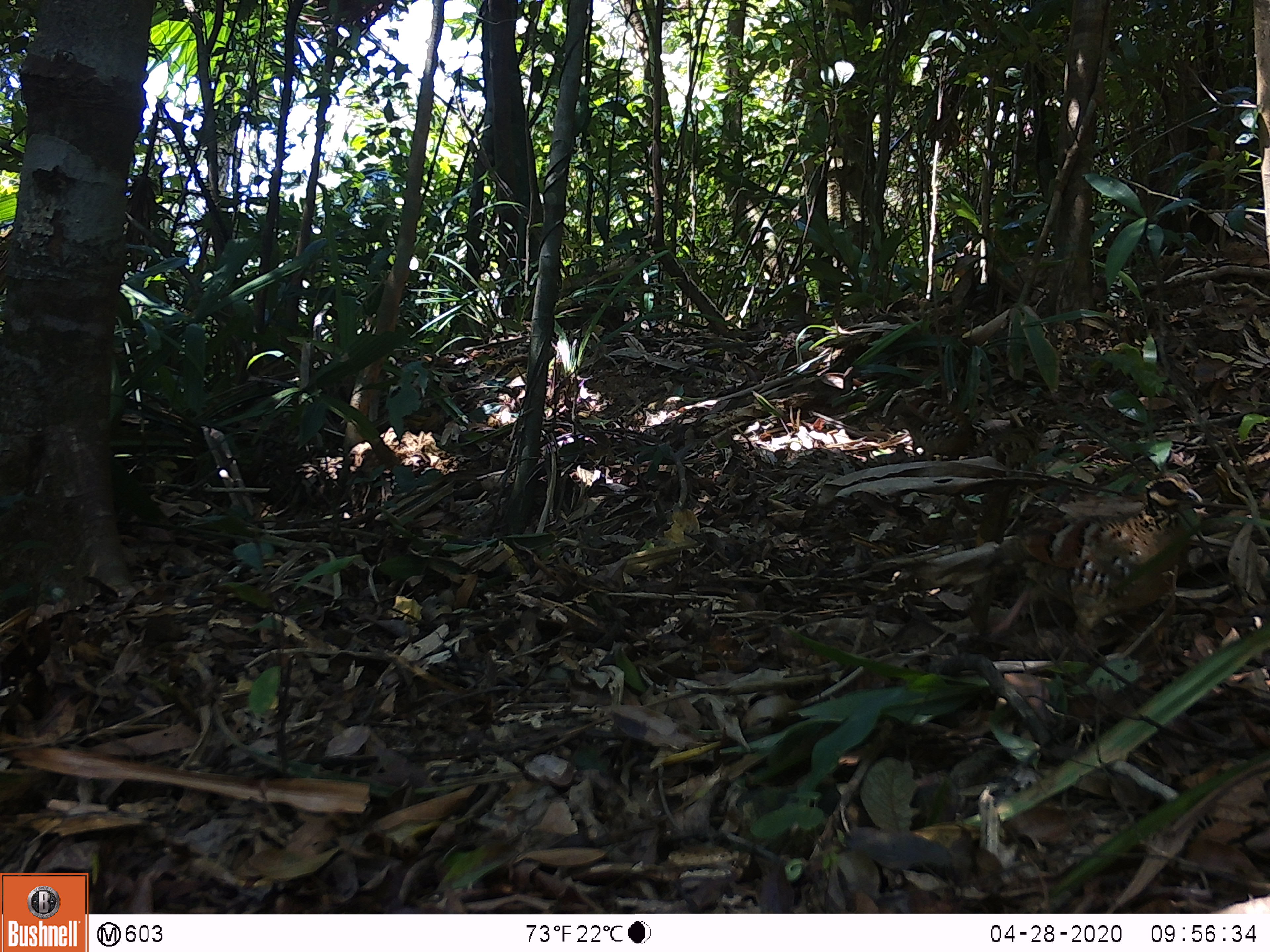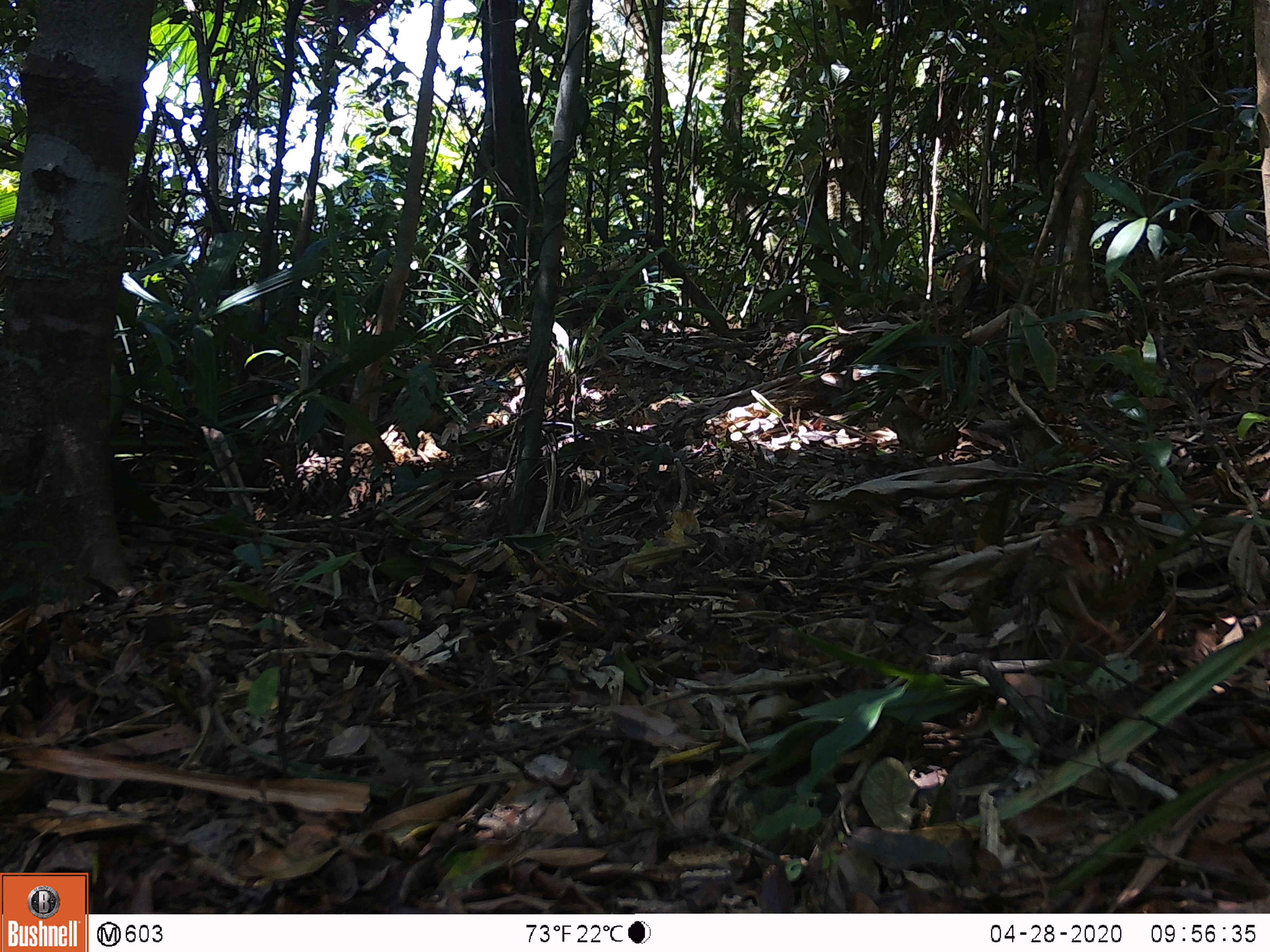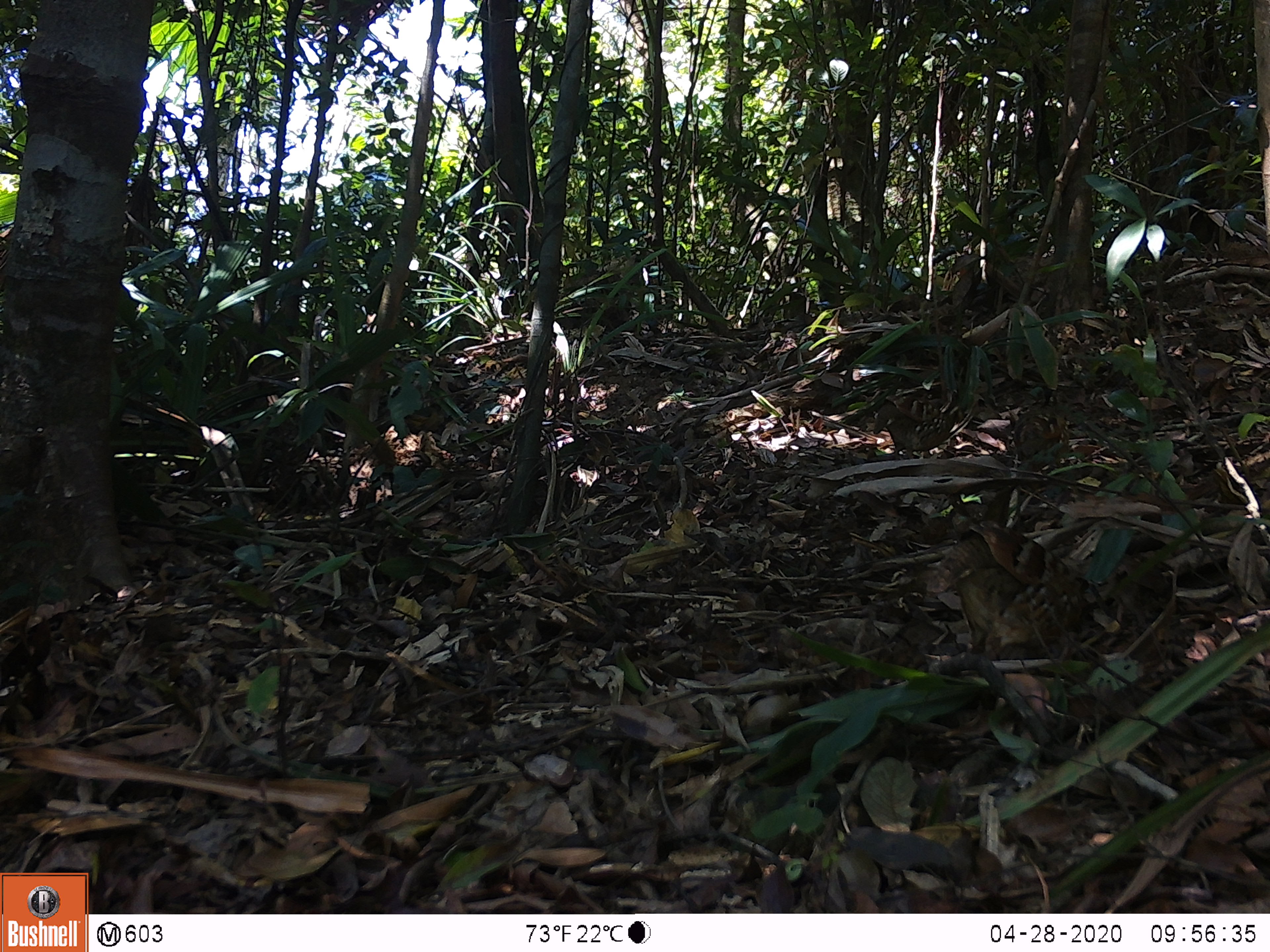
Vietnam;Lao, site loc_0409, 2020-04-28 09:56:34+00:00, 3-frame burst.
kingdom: Animalia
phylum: Chordata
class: Aves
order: Galliformes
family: Phasianidae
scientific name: Phasianidae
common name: partridge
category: unidentified partridge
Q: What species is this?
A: Unidentified partridge (partridge) (Phasianidae).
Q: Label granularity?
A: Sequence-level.